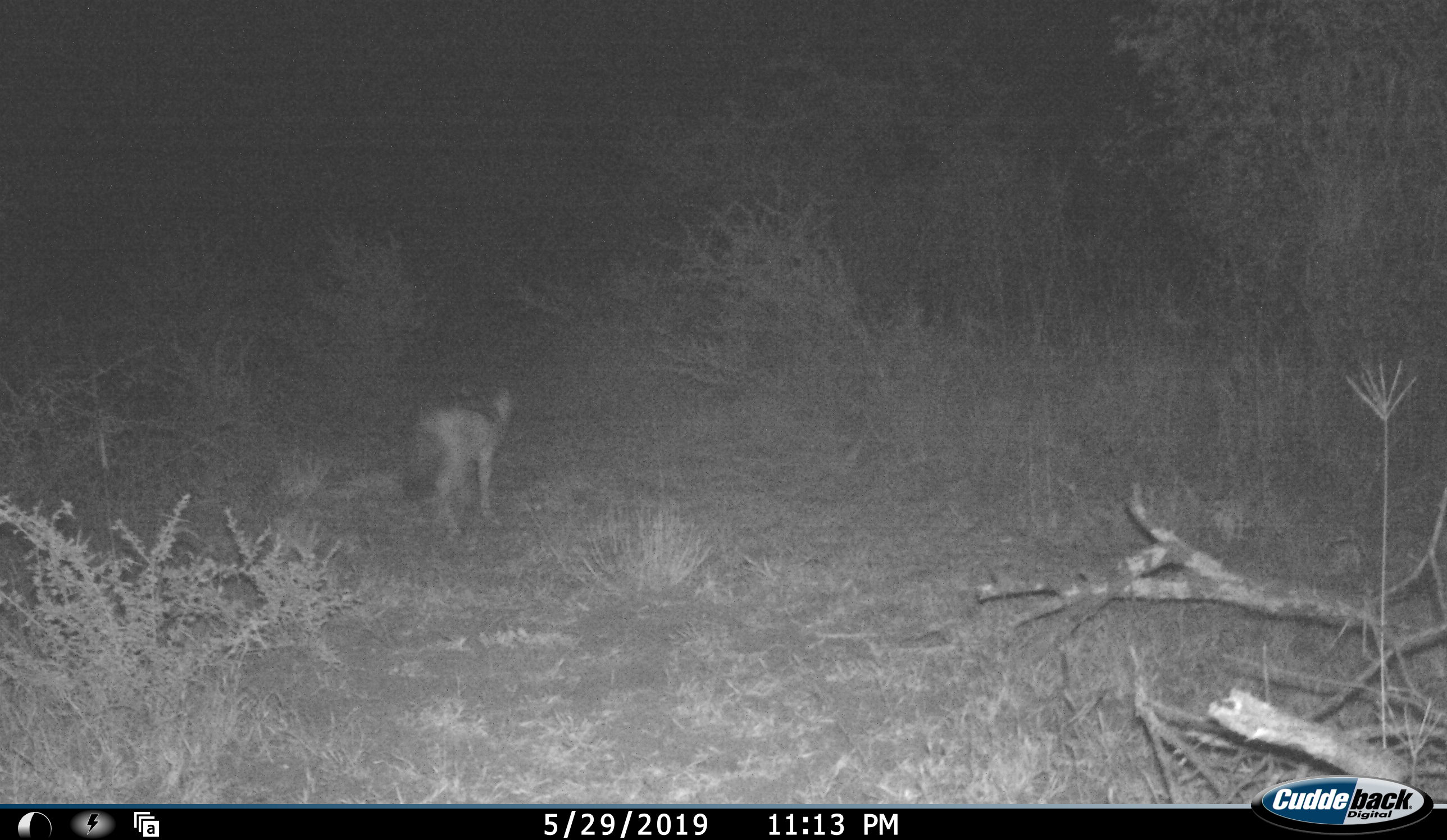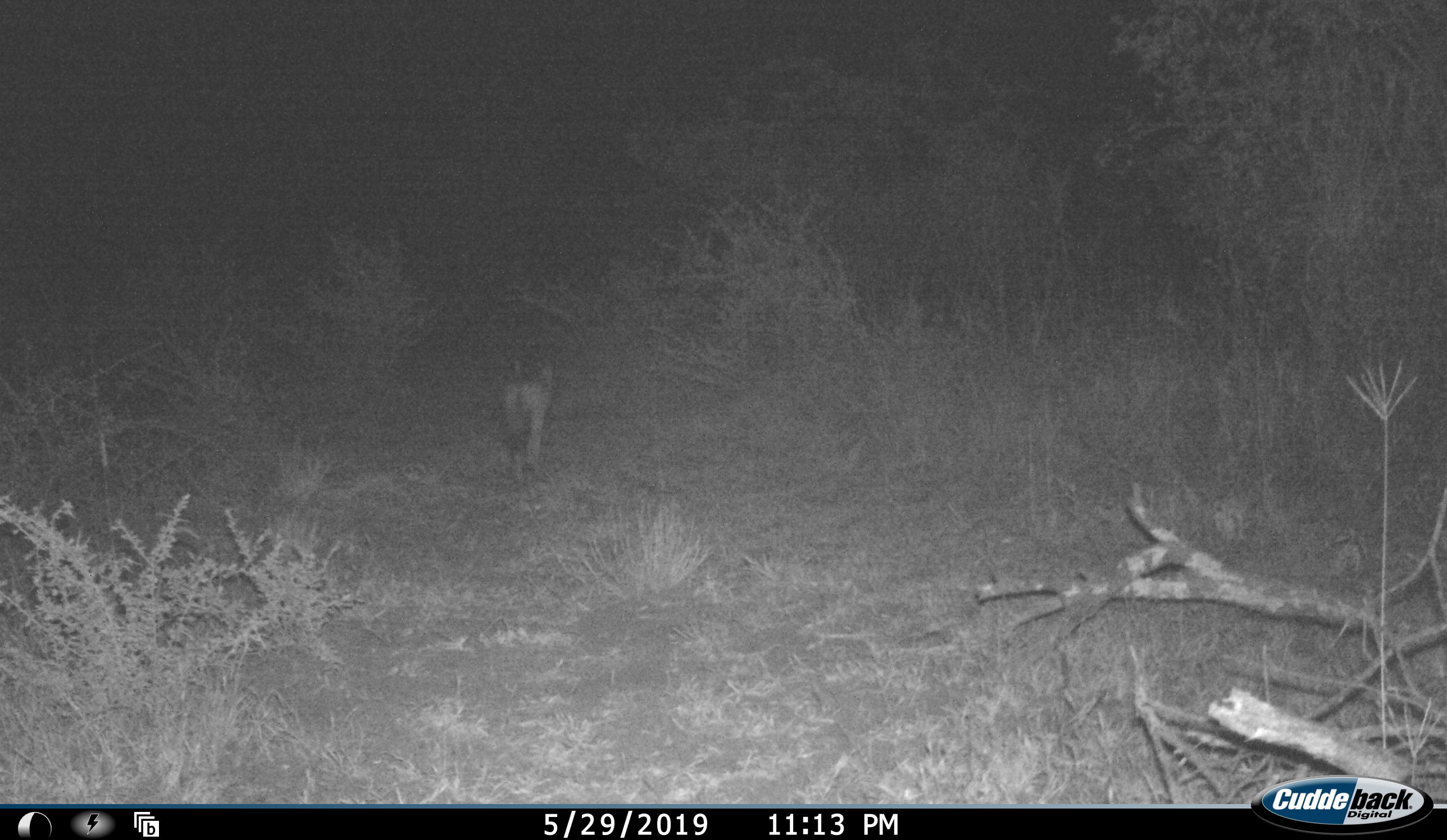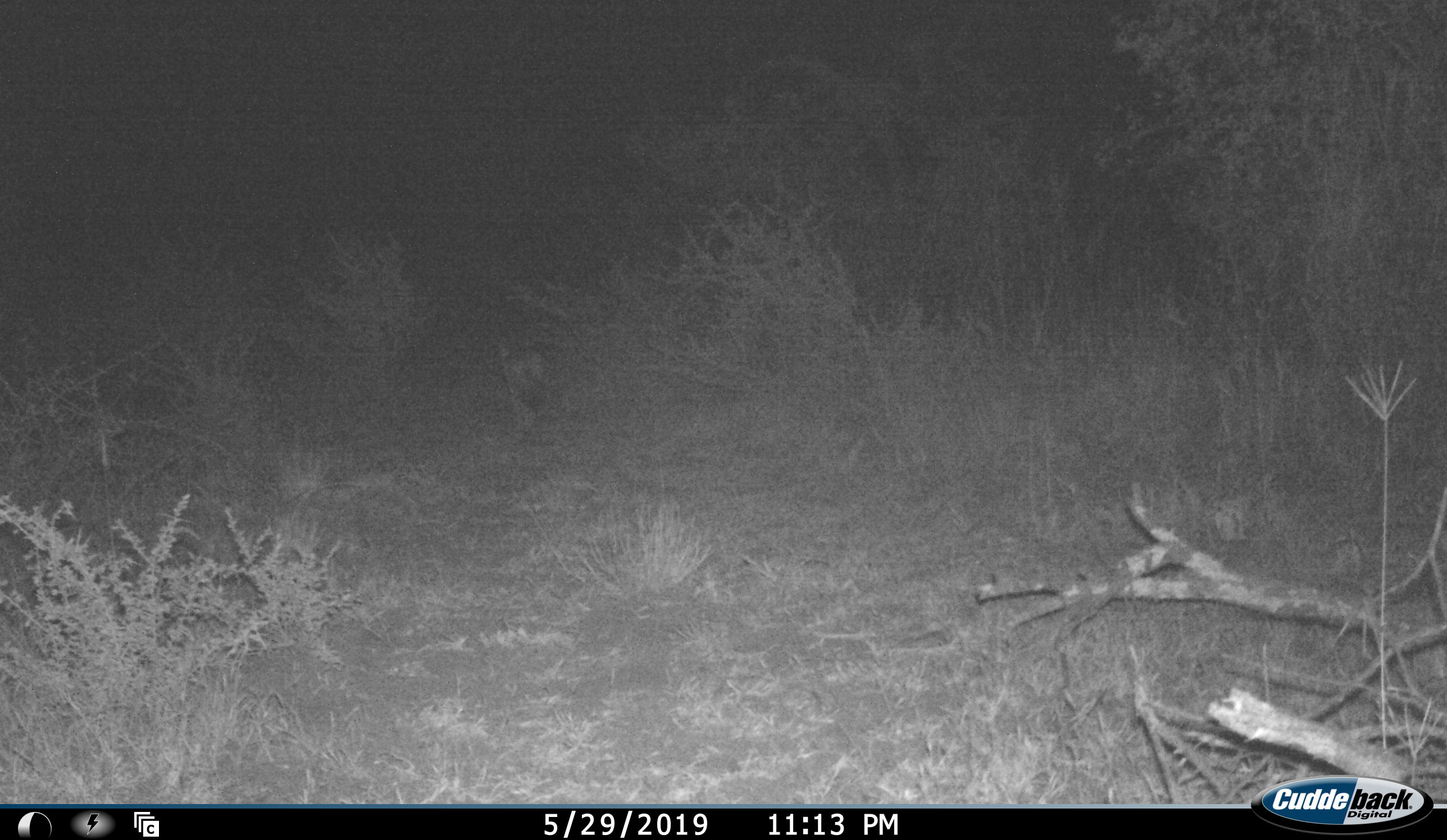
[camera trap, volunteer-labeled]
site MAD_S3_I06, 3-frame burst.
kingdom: Animalia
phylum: Chordata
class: Mammalia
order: Carnivora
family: Canidae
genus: Lupulella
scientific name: Lupulella mesomelas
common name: black-backed jackal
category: jackalblackbacked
Jackalblackbacked (black-backed jackal) (Lupulella mesomelas), count 1. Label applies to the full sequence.